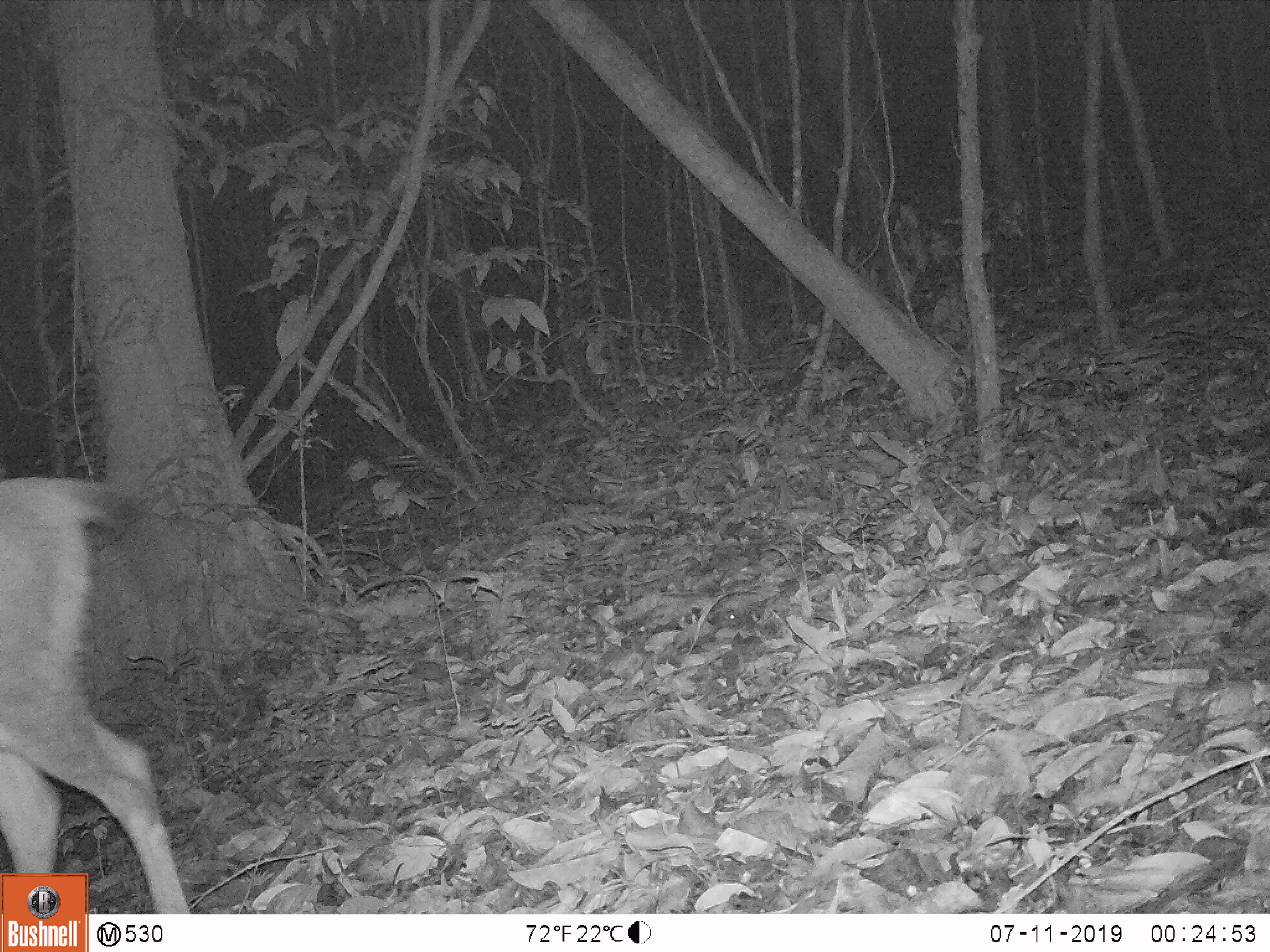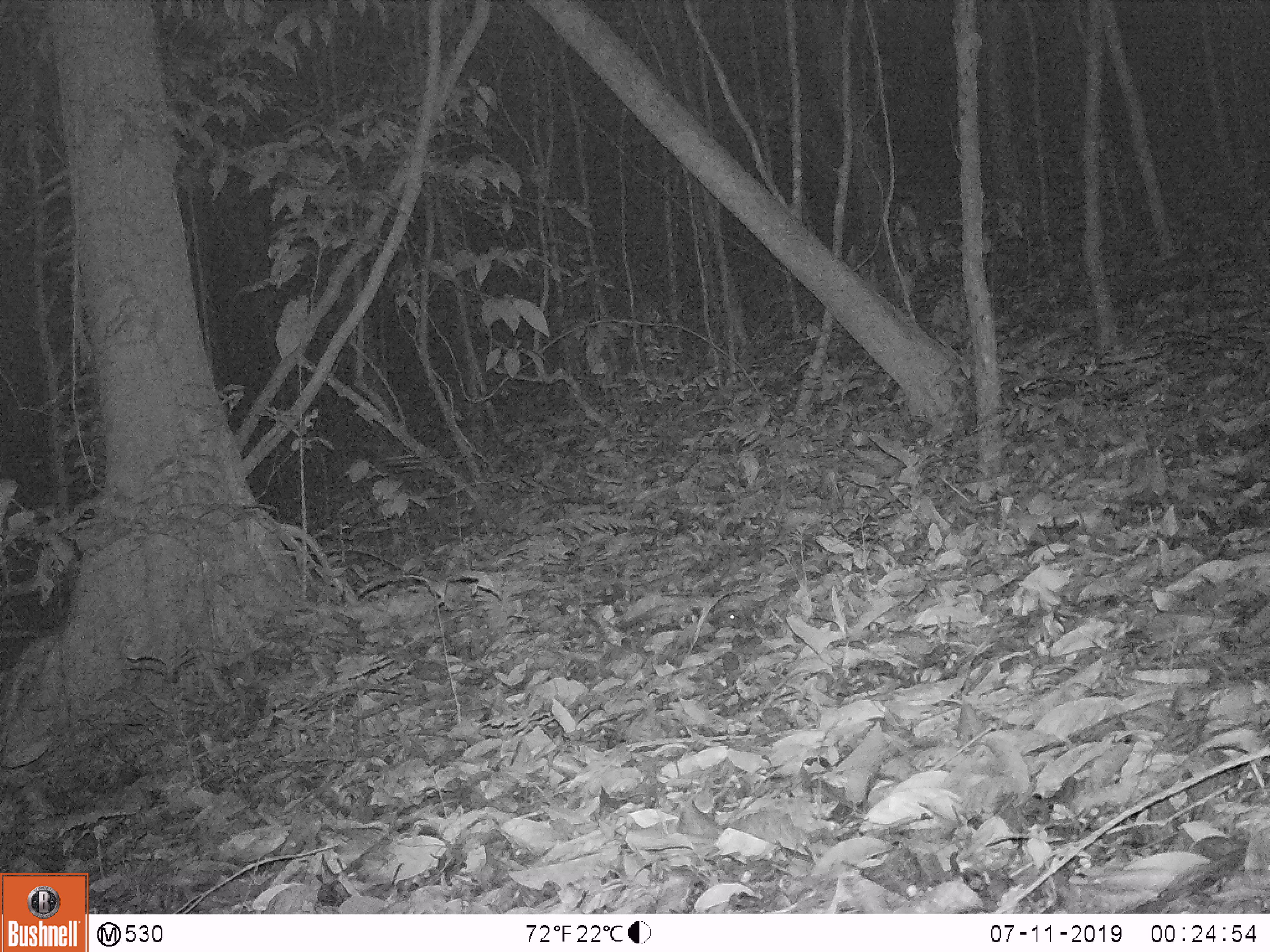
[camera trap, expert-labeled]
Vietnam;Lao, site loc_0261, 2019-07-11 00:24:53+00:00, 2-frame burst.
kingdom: Animalia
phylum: Chordata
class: Mammalia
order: Artiodactyla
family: Cervidae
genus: Rusa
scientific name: Rusa unicolor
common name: sambar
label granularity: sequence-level